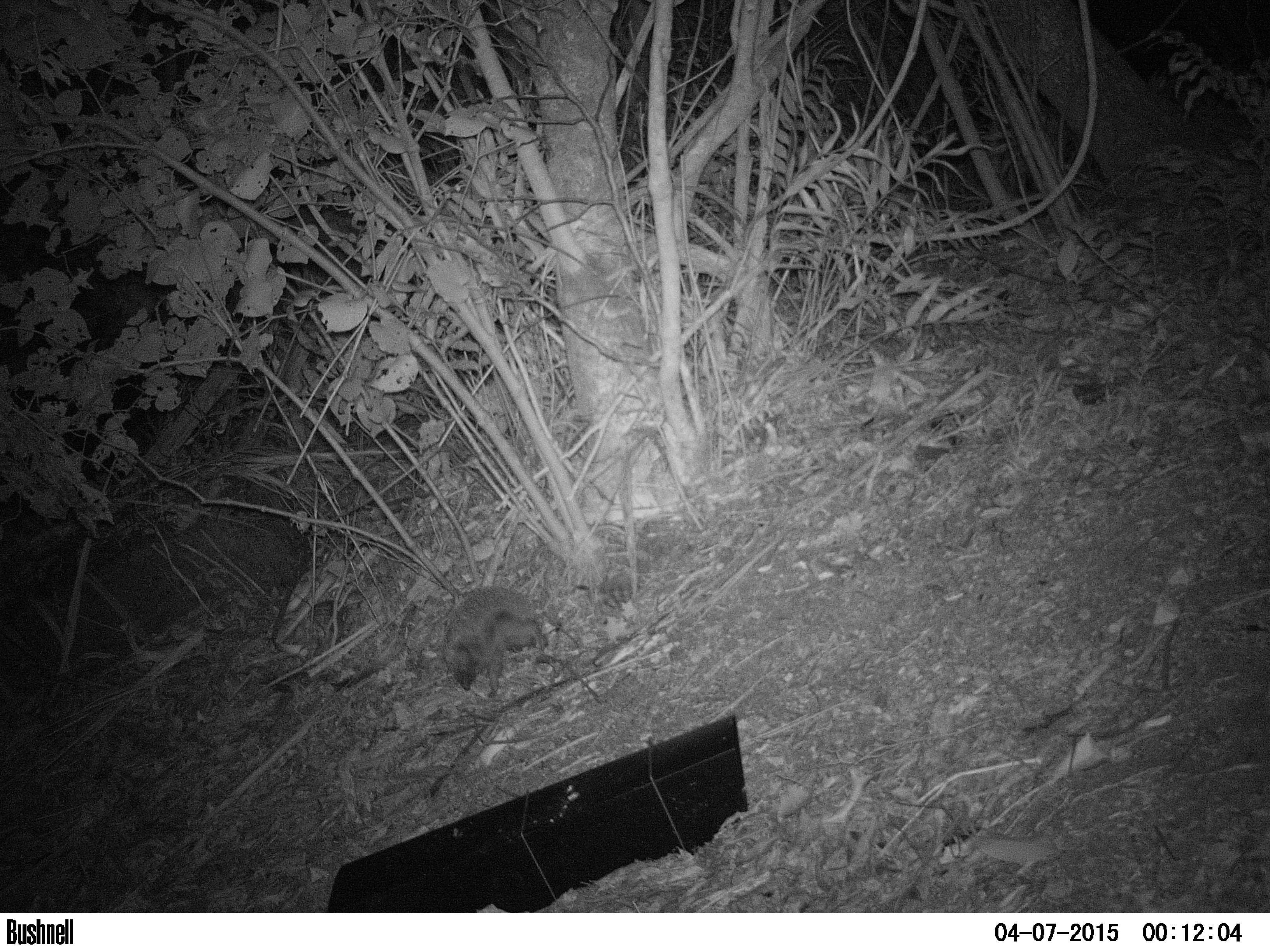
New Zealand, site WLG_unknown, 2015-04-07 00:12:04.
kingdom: Animalia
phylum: Chordata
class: Mammalia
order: Eulipotyphla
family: Erinaceidae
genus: Erinaceus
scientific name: Erinaceus europaeus europaeus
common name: european hedgehog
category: hedgehog